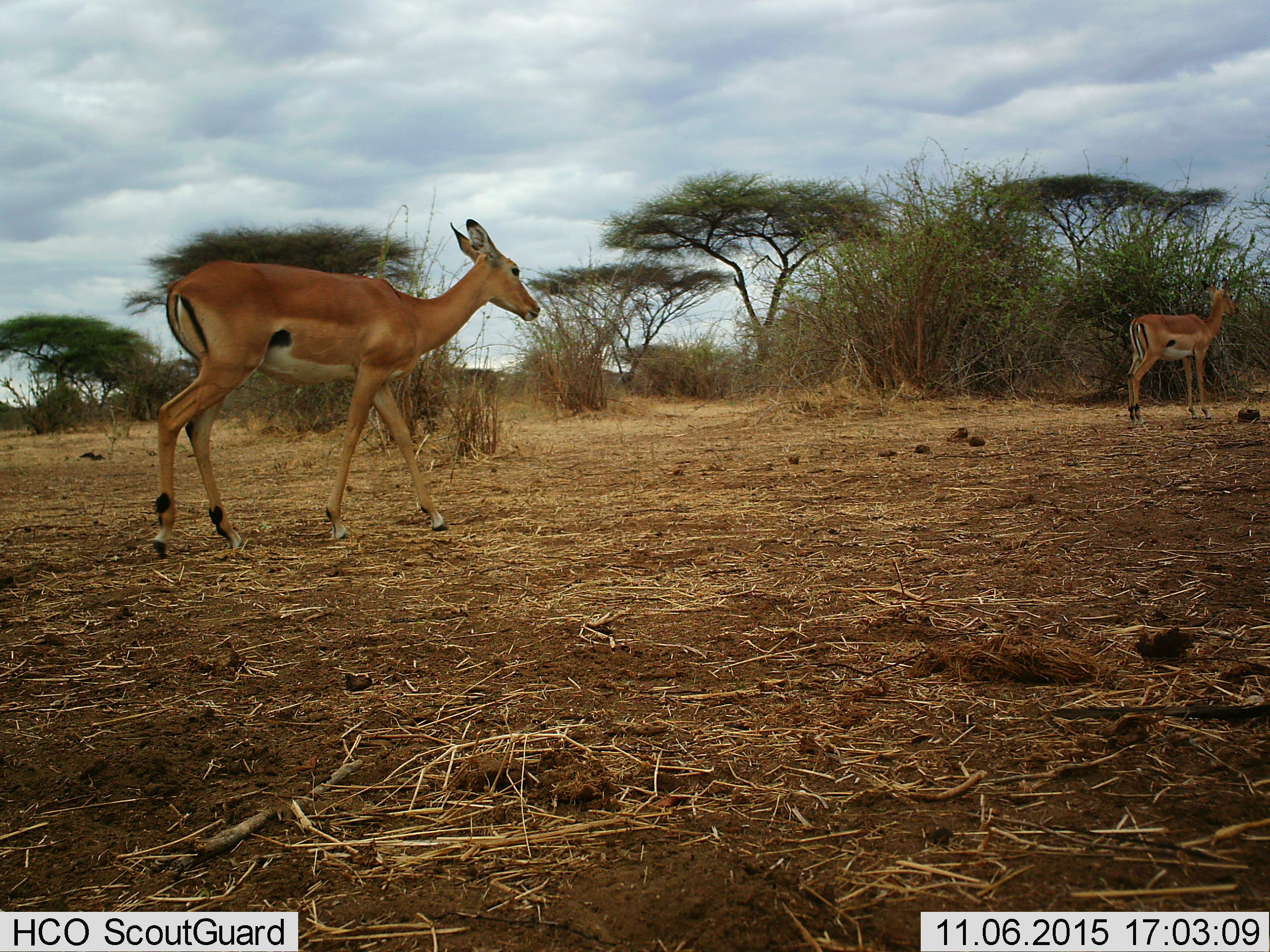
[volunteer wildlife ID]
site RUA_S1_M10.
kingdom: Animalia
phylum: Chordata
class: Mammalia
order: Artiodactyla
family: Bovidae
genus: Aepyceros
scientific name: Aepyceros melampus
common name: impala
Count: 2.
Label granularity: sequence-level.